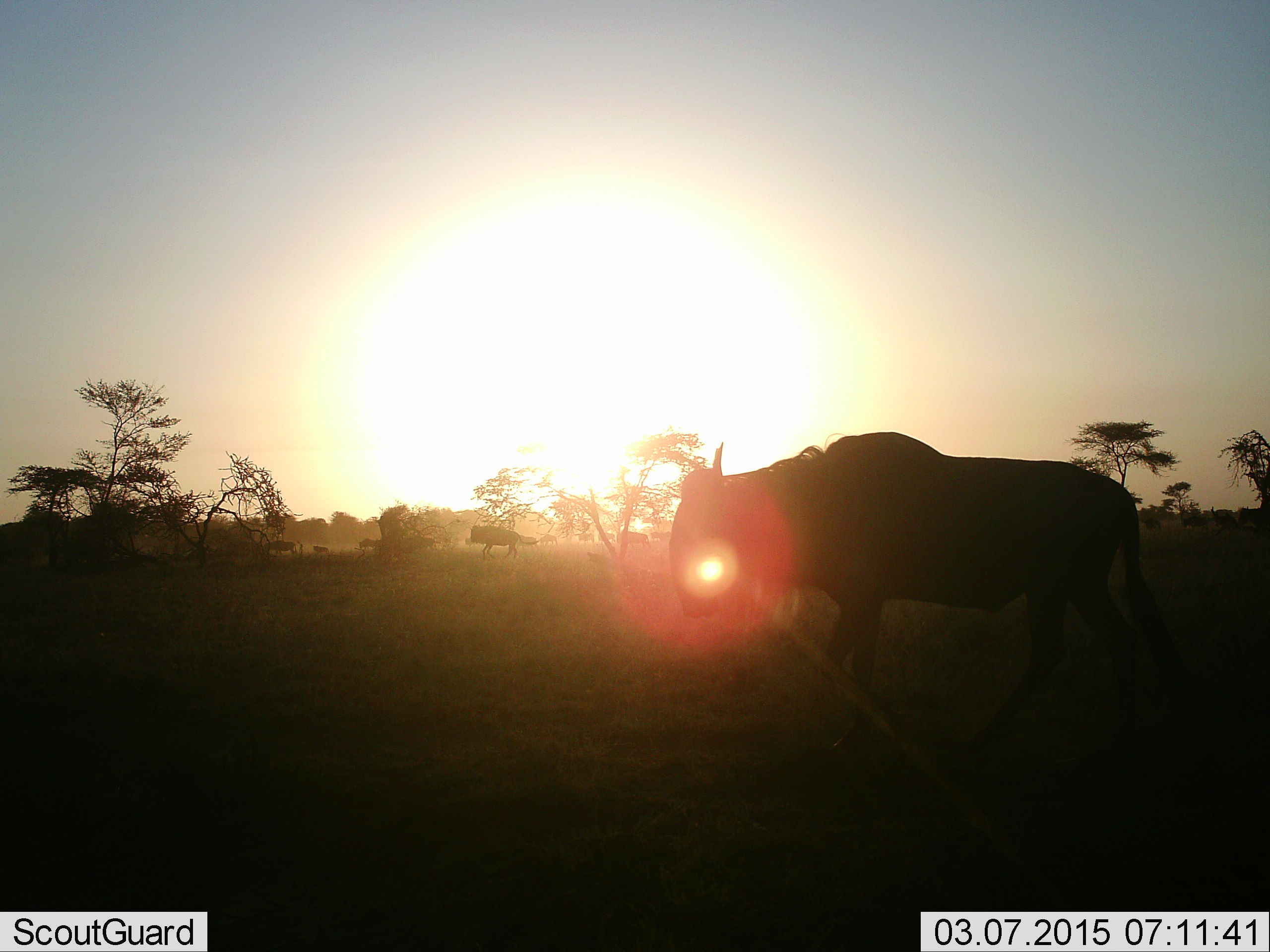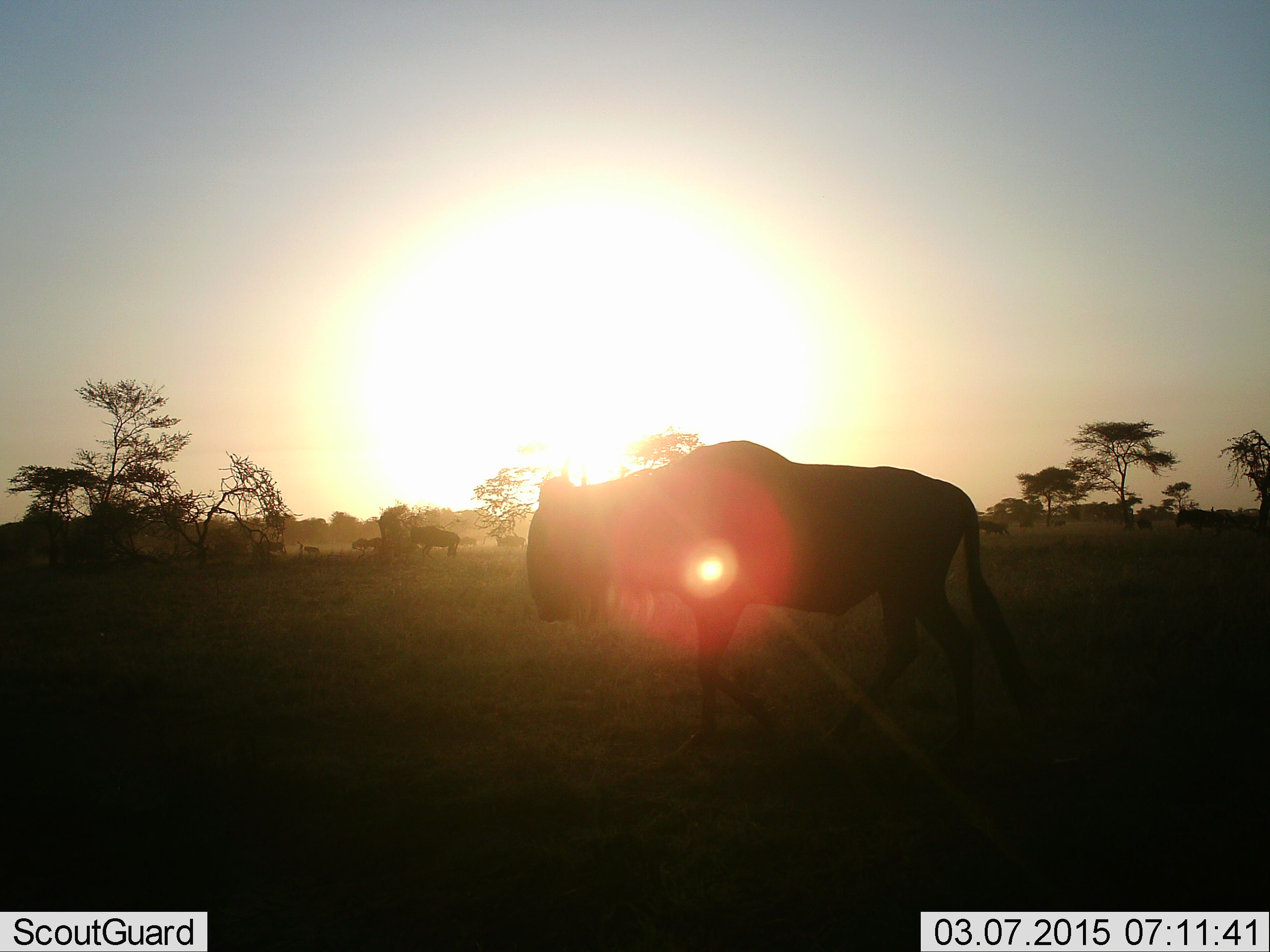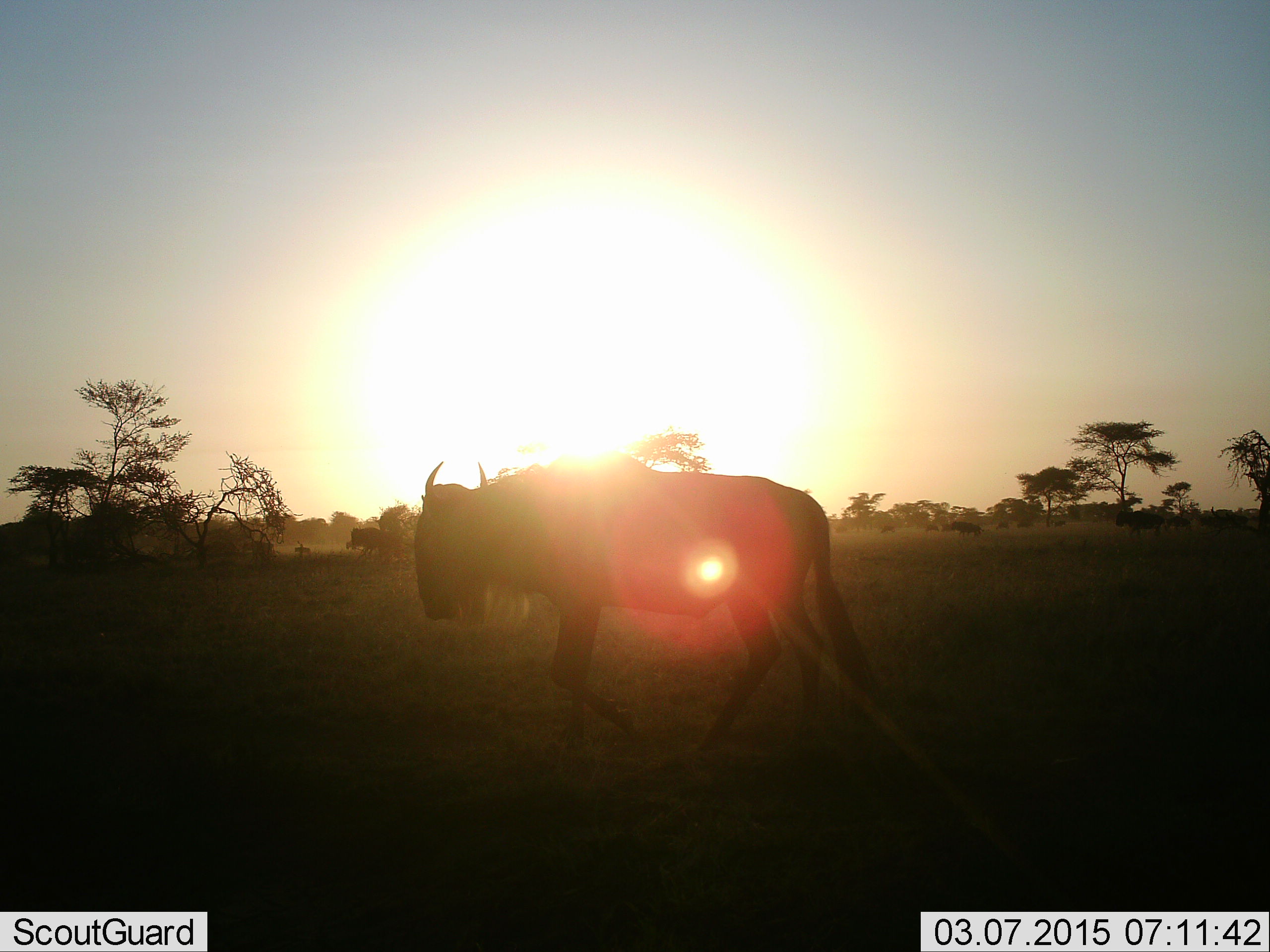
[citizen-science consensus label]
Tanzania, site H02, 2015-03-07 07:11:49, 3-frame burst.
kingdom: Animalia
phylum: Chordata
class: Mammalia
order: Artiodactyla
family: Bovidae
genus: Connochaetes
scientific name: Connochaetes taurinus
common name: blue wildebeest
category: wildebeest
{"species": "wildebeest (blue wildebeest) (Connochaetes taurinus)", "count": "7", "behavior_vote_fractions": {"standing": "10%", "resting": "10%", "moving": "80%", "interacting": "0%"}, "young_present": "20%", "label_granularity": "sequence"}